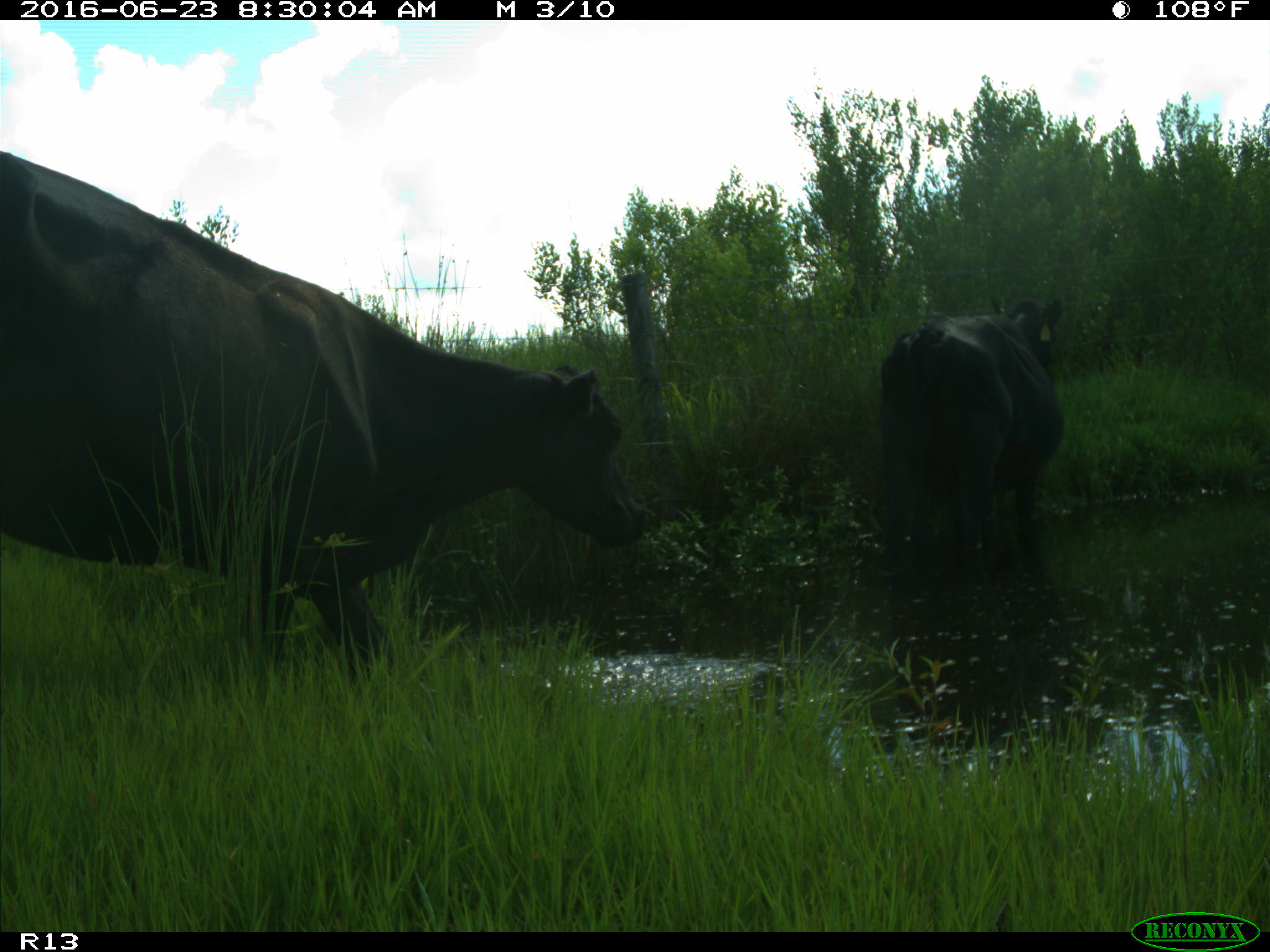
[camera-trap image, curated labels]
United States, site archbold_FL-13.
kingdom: Animalia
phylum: Chordata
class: Mammalia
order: Artiodactyla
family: Bovidae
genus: Bos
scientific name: Bos taurus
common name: domestic cow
Bos taurus (domestic cow).